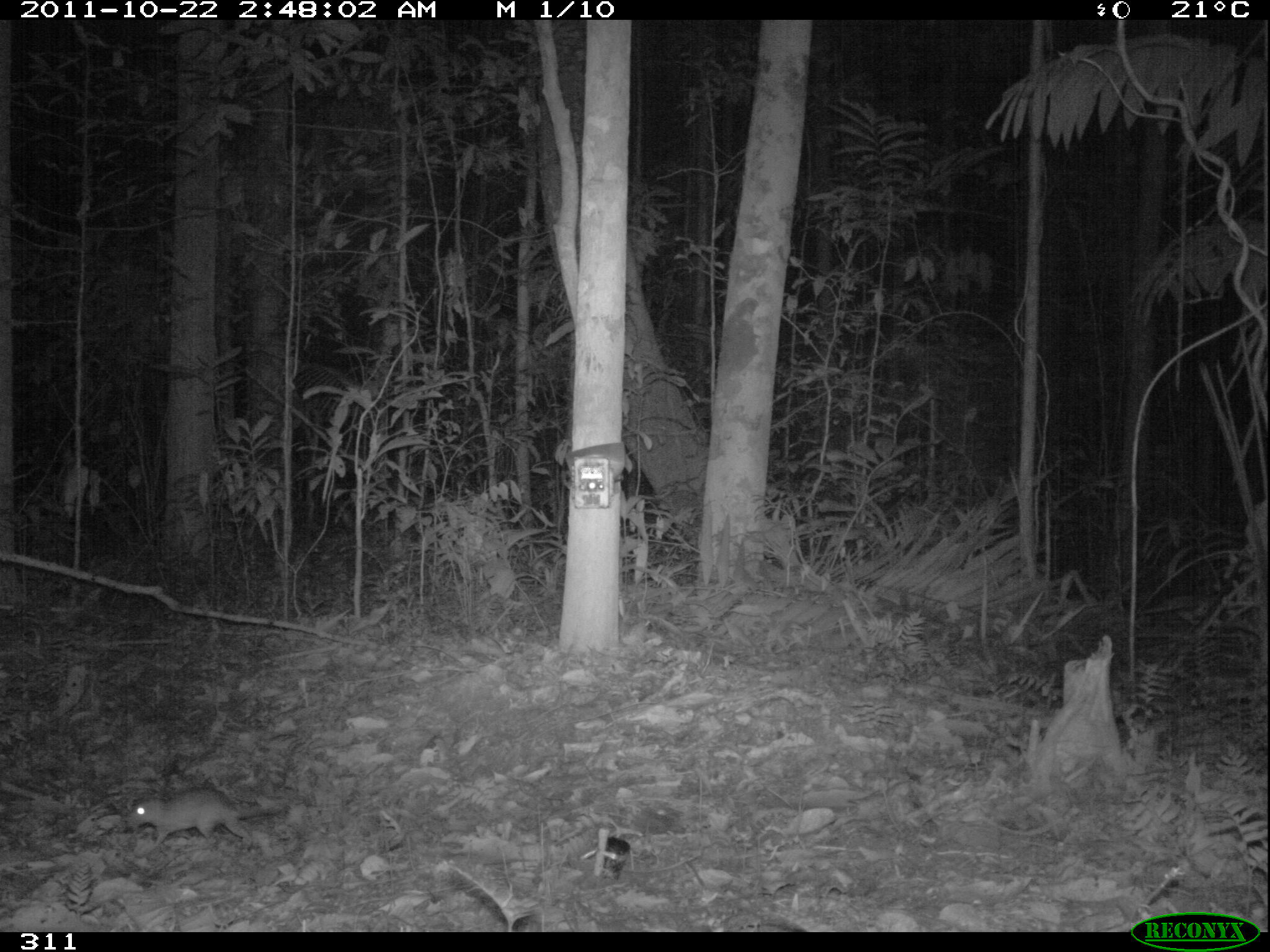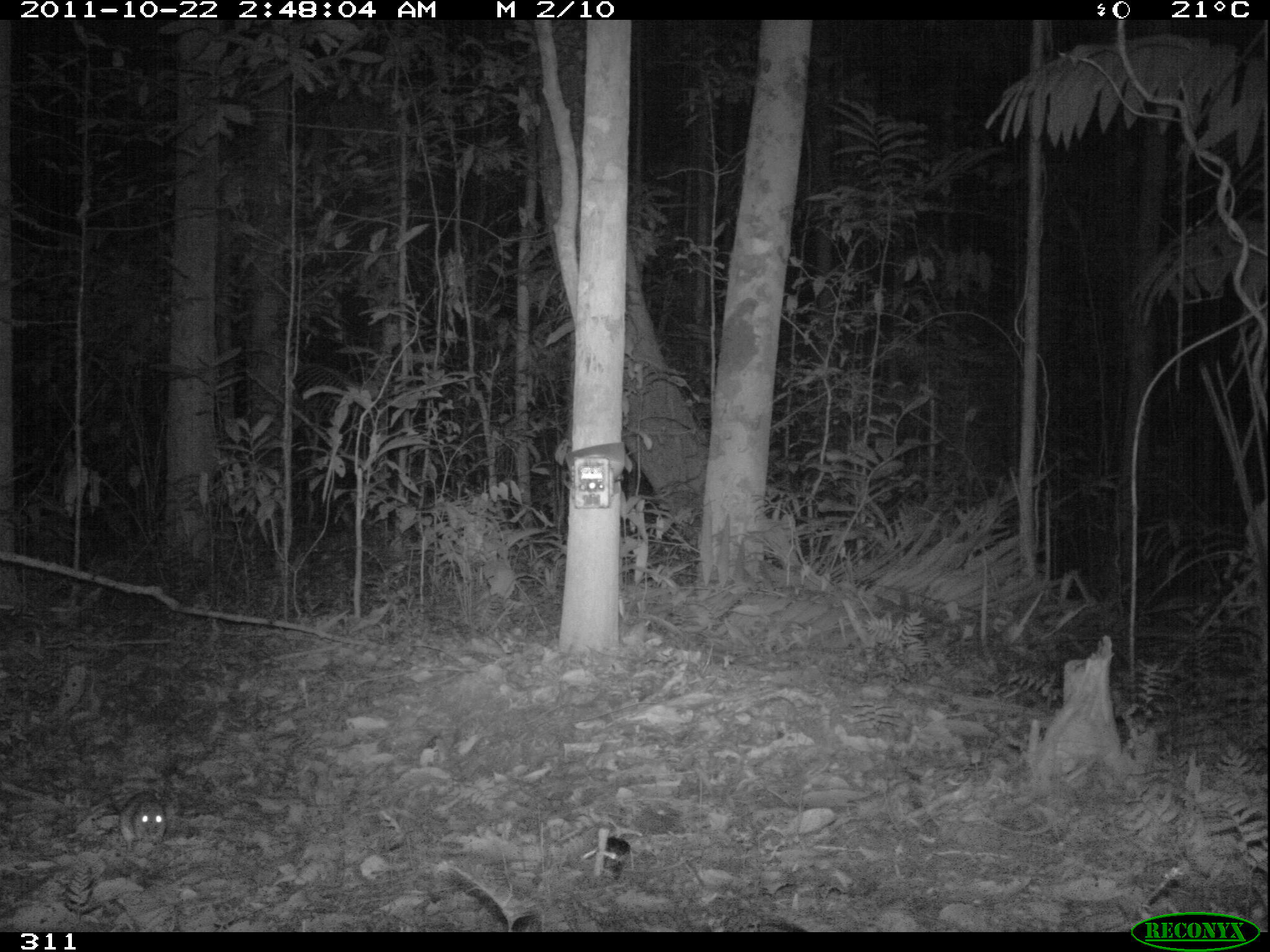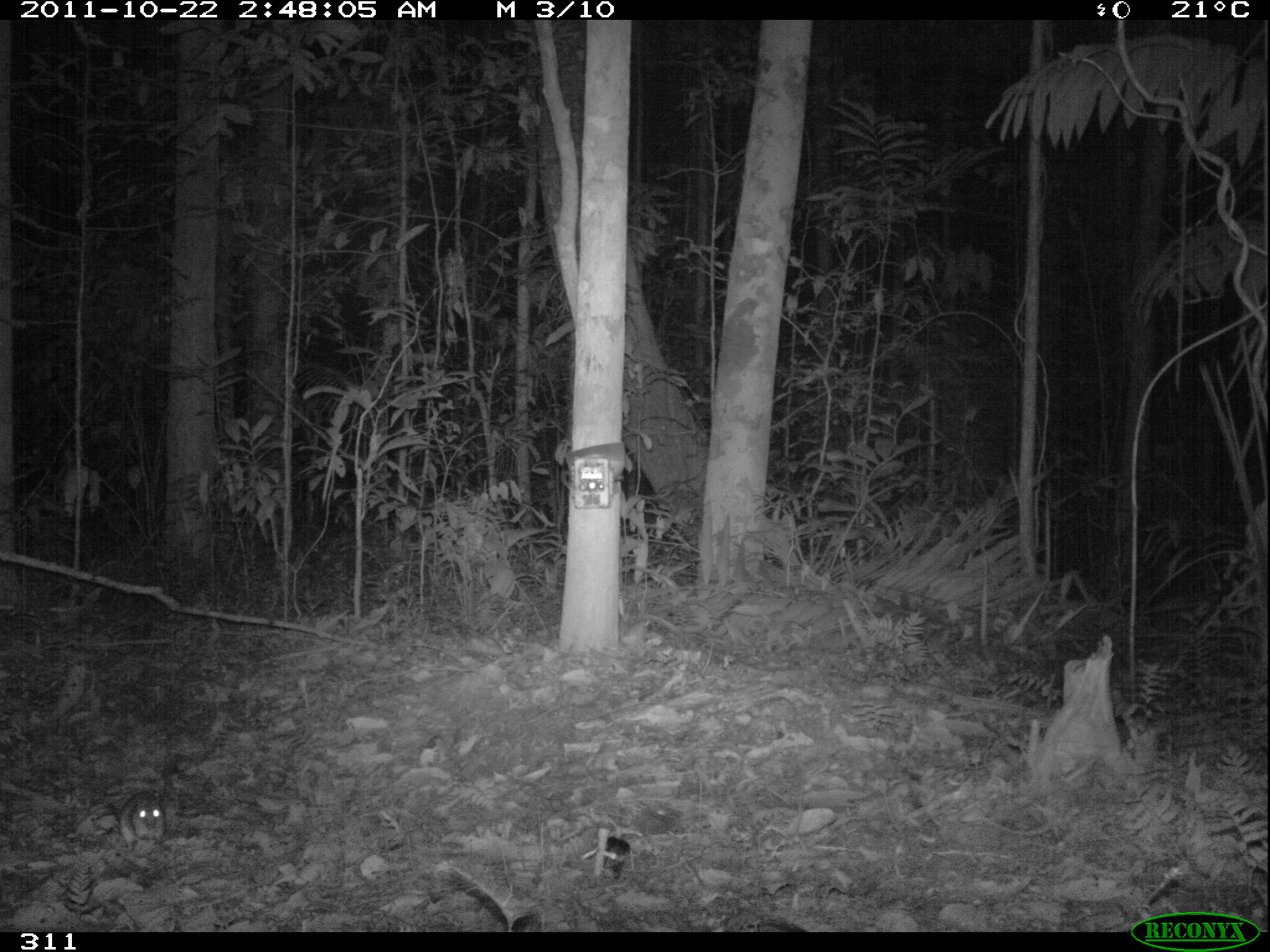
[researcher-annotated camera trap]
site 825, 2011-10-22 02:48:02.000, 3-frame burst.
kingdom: Animalia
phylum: Chordata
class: Mammalia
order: Rodentia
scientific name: Rodentia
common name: rodents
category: unknown rodent